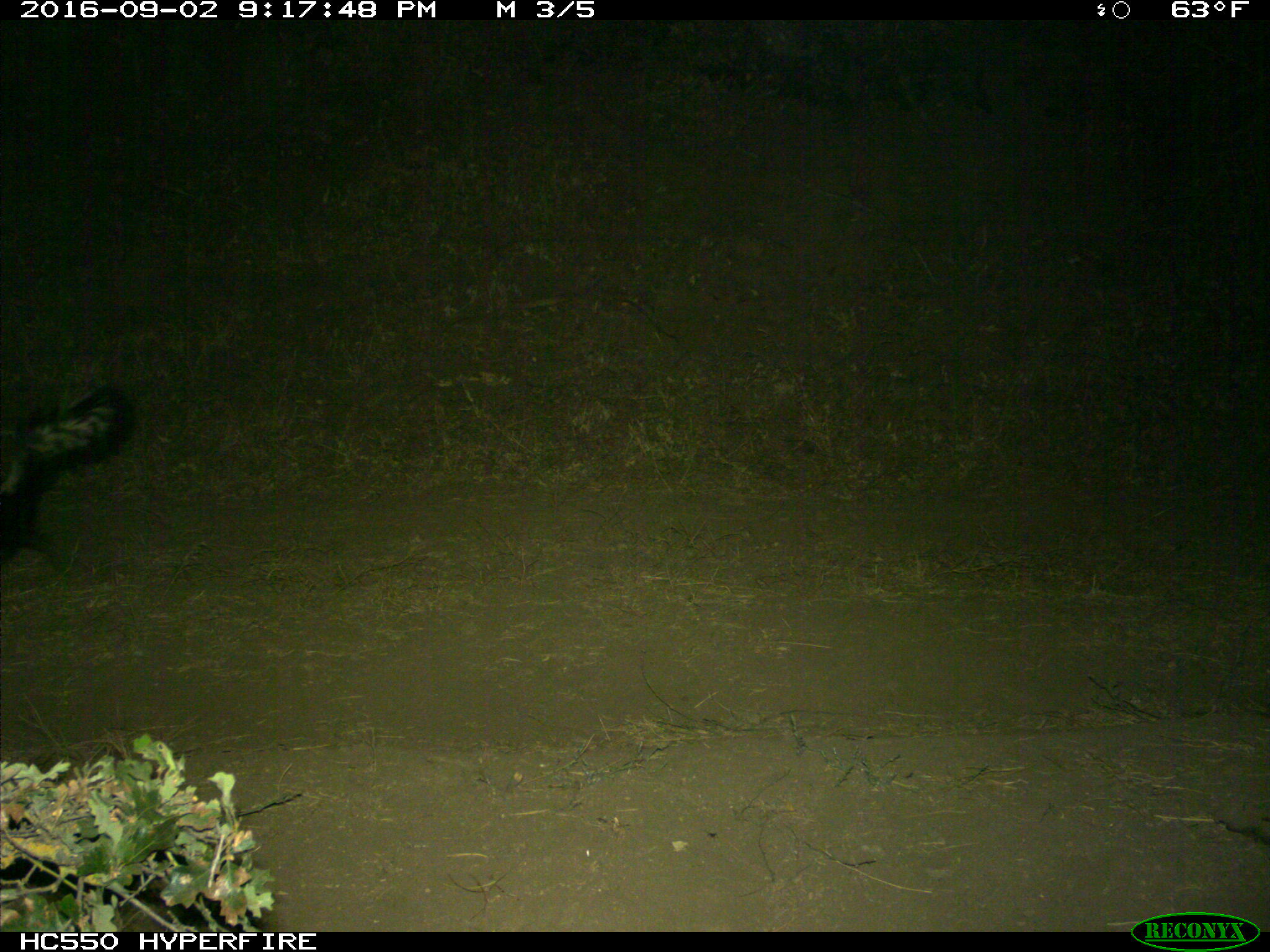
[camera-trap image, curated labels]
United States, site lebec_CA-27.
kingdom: Animalia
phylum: Chordata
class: Mammalia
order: Carnivora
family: Mephitidae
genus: Mephitis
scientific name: Mephitis mephitis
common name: striped skunk